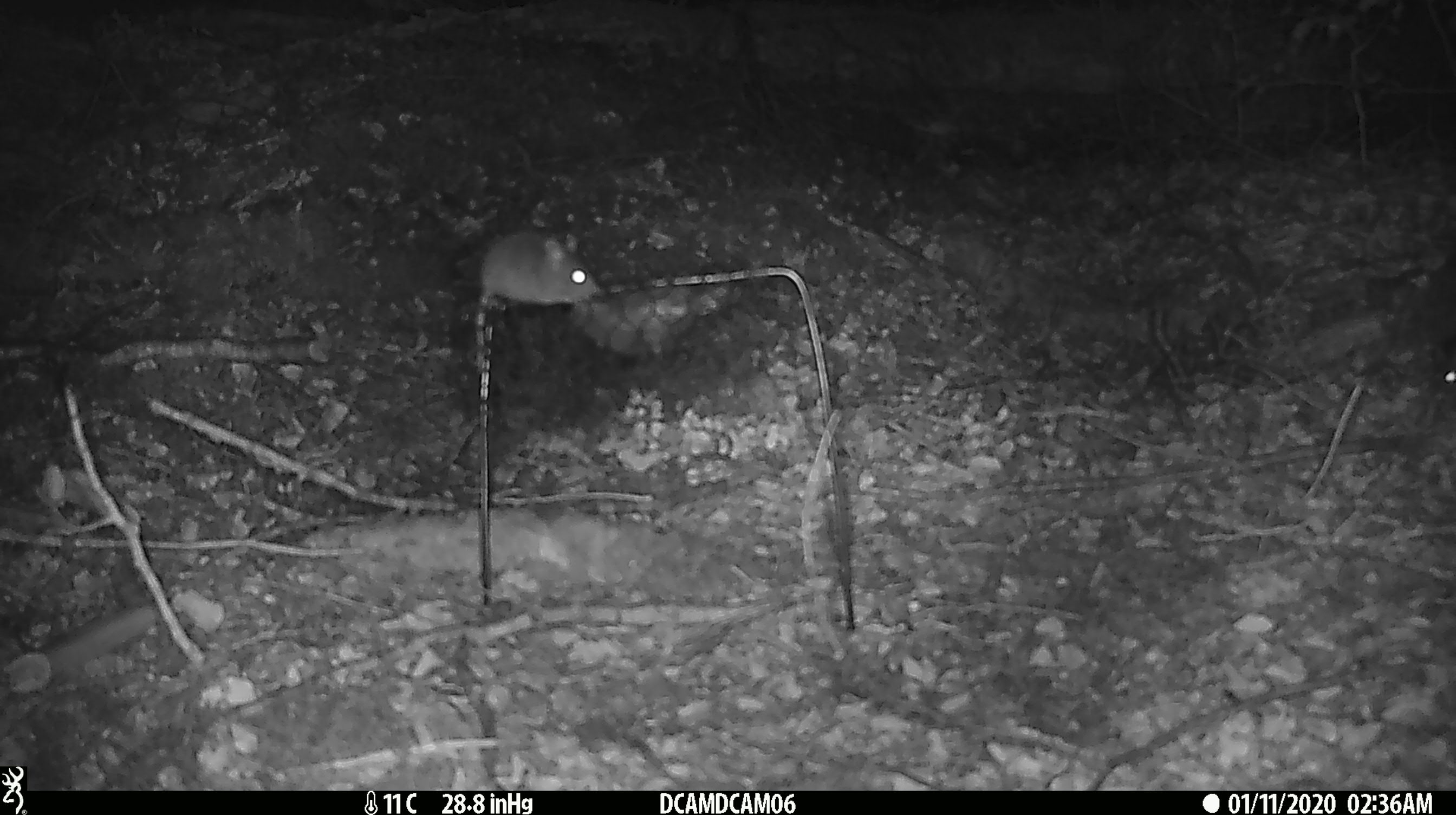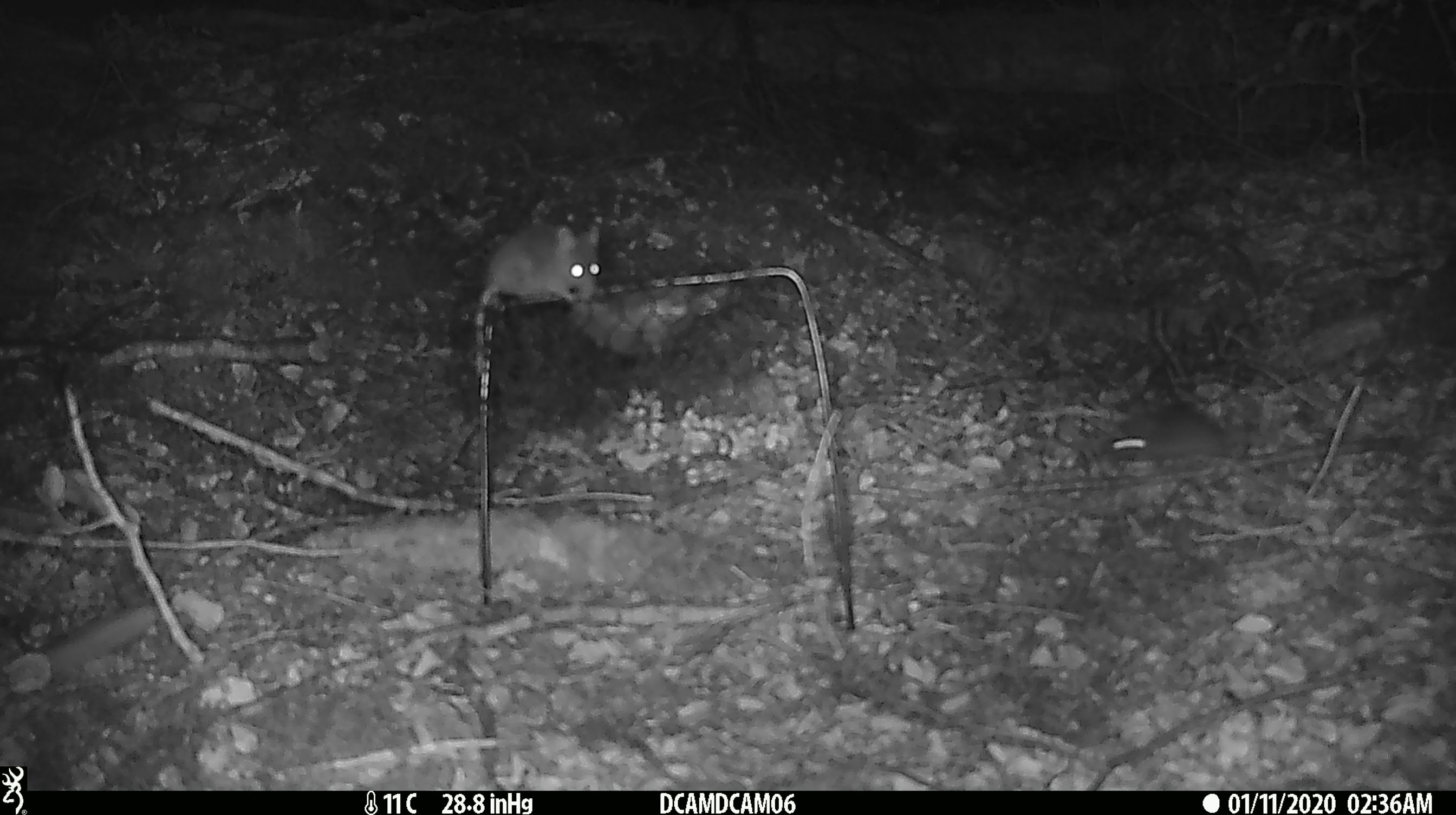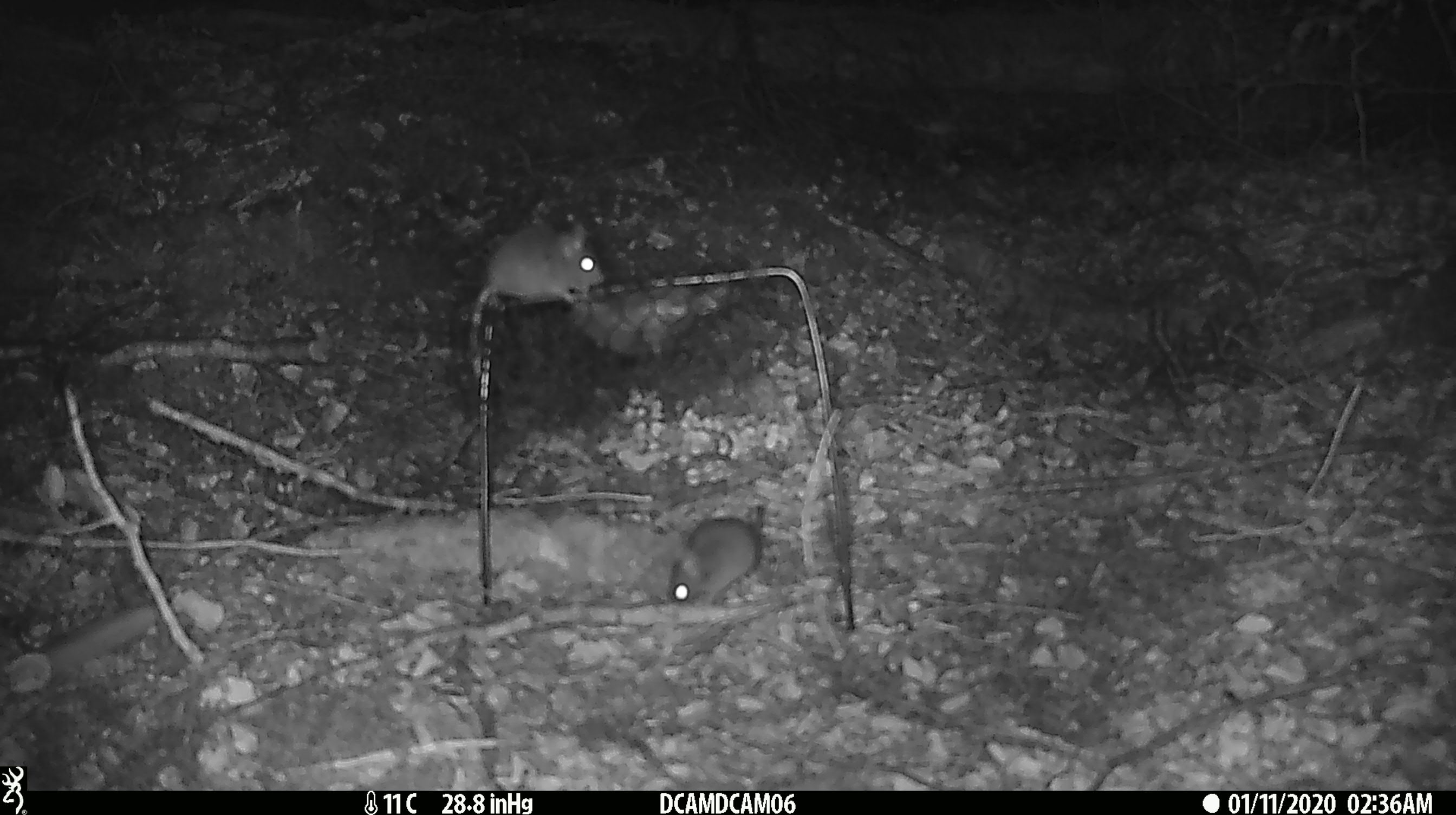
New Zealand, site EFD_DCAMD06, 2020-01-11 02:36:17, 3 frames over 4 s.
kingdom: Animalia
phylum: Chordata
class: Mammalia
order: Rodentia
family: Muridae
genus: Mus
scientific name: Mus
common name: mouse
Mouse (Mus).